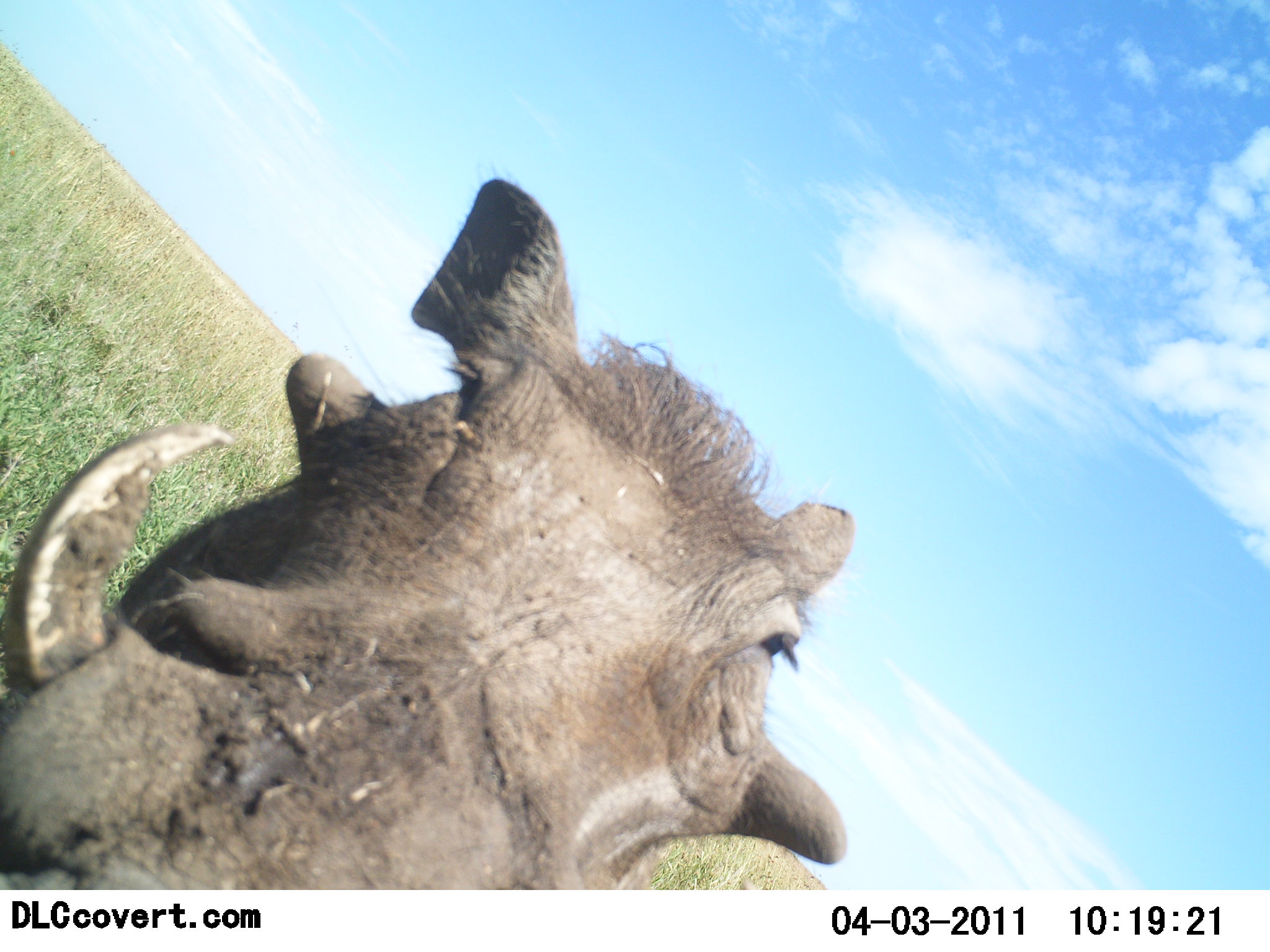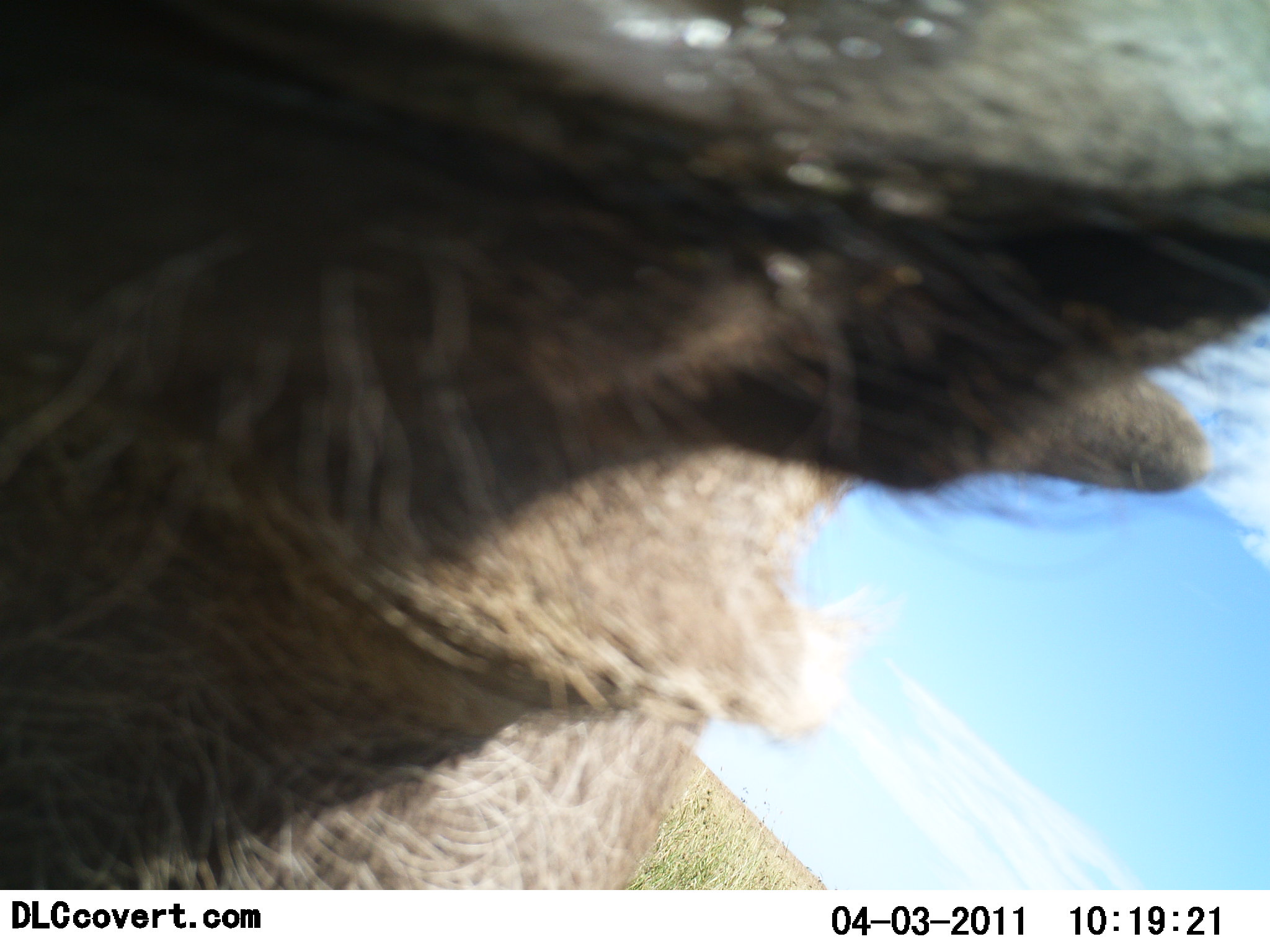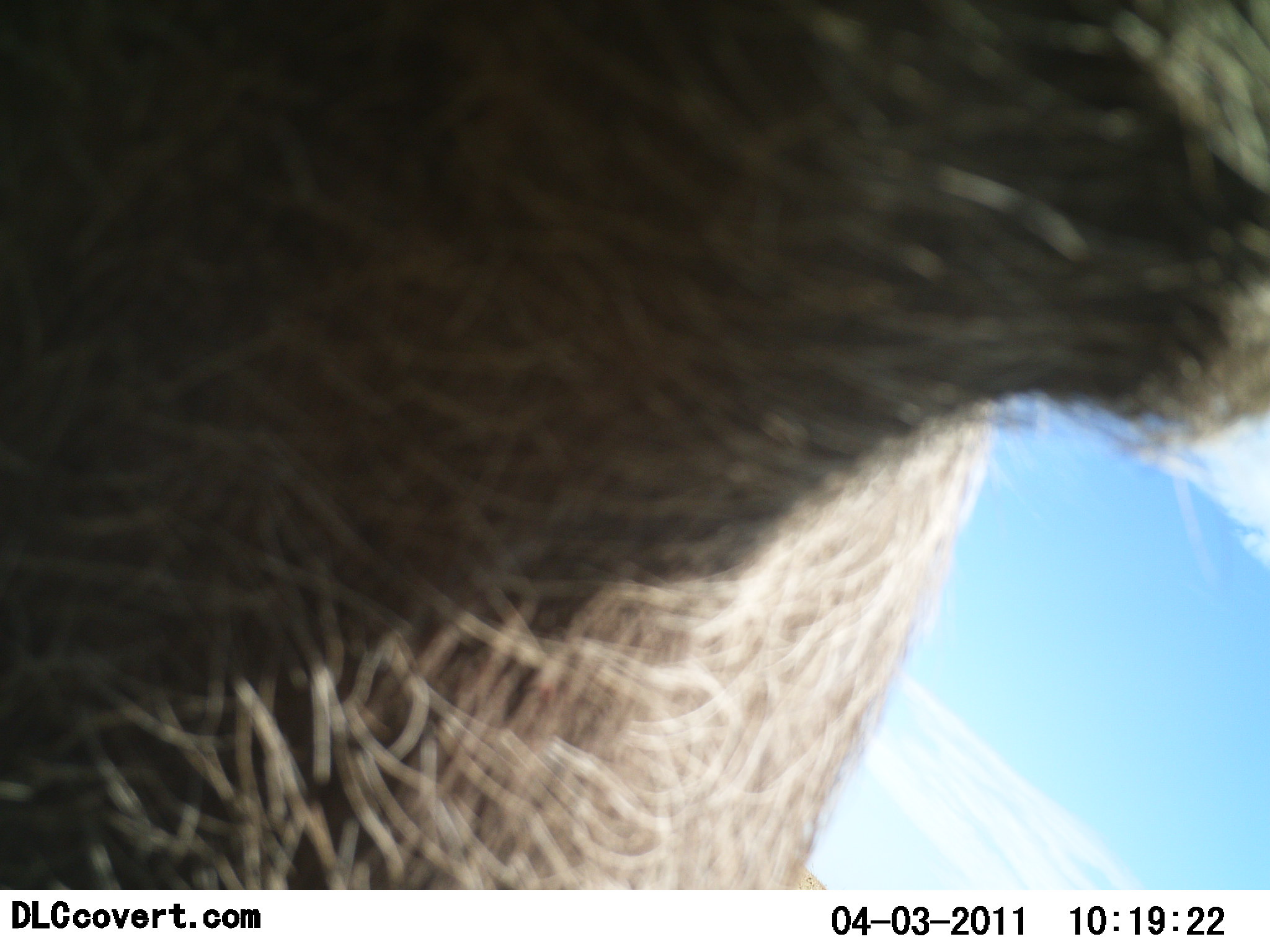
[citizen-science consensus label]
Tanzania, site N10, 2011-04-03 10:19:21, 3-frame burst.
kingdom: Animalia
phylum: Chordata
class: Mammalia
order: Artiodactyla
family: Suidae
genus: Phacochoerus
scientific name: Phacochoerus africanus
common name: warthog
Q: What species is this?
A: Warthog (Phacochoerus africanus).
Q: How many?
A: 1.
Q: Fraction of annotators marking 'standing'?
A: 9%.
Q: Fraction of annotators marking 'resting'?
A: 0%.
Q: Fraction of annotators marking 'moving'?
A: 55%.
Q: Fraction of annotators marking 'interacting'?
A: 36%.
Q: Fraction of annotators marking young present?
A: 0%.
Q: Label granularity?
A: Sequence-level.